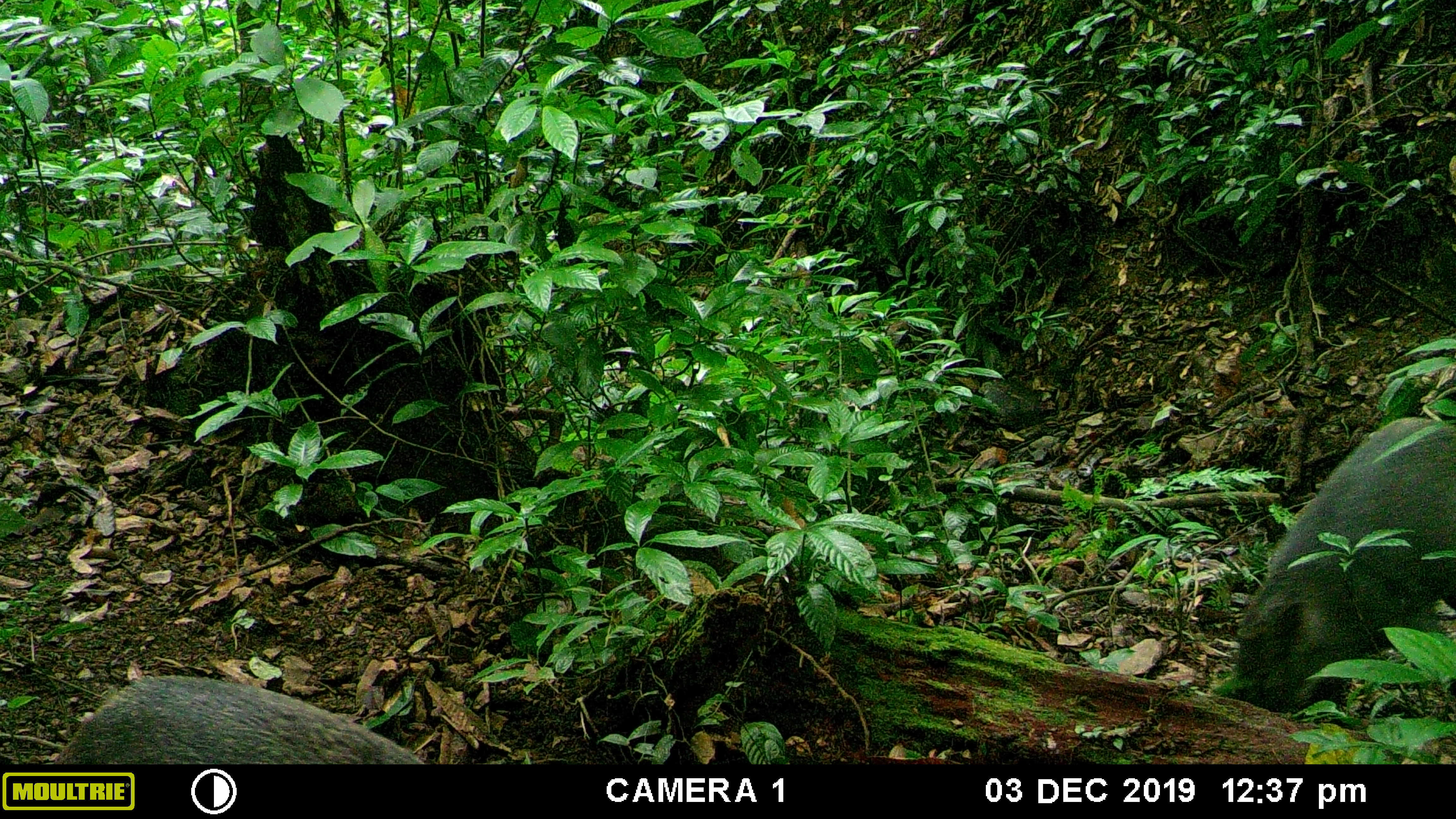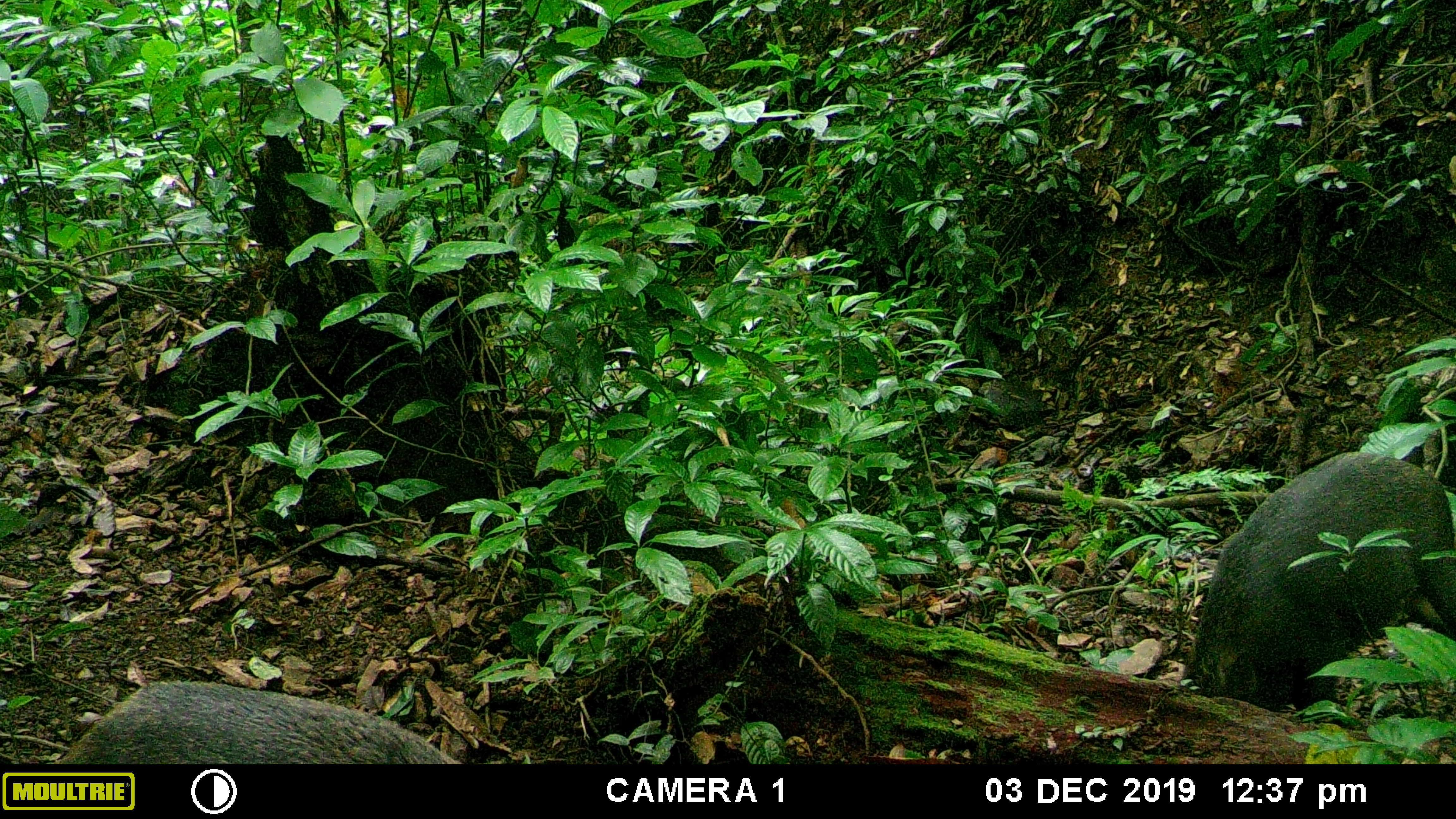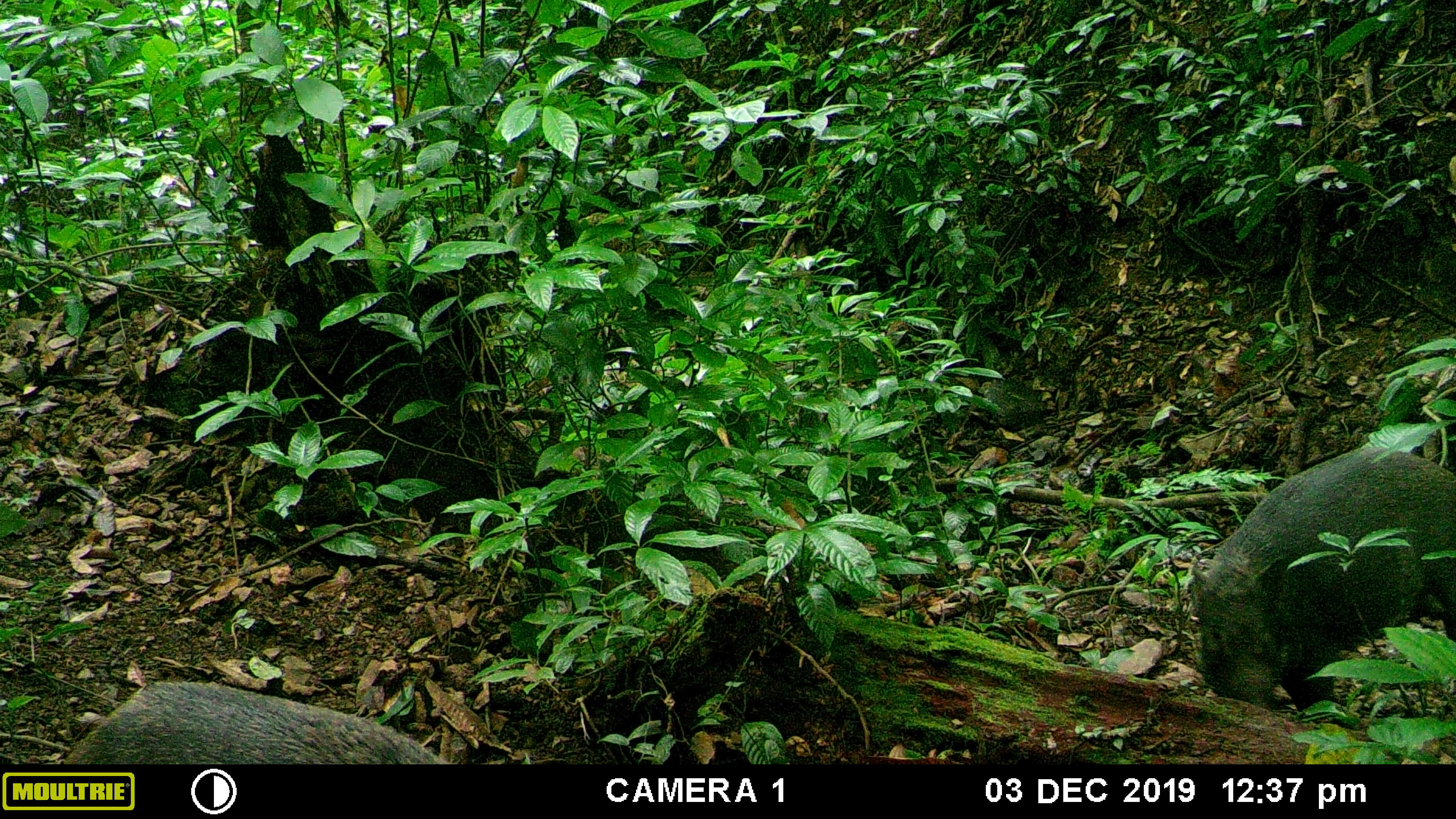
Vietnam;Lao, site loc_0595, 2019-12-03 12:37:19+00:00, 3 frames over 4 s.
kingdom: Animalia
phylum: Chordata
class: Mammalia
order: Artiodactyla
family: Suidae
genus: Sus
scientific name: Sus scrofa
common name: eurasian wild pig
Eurasian wild pig (Sus scrofa). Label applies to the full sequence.